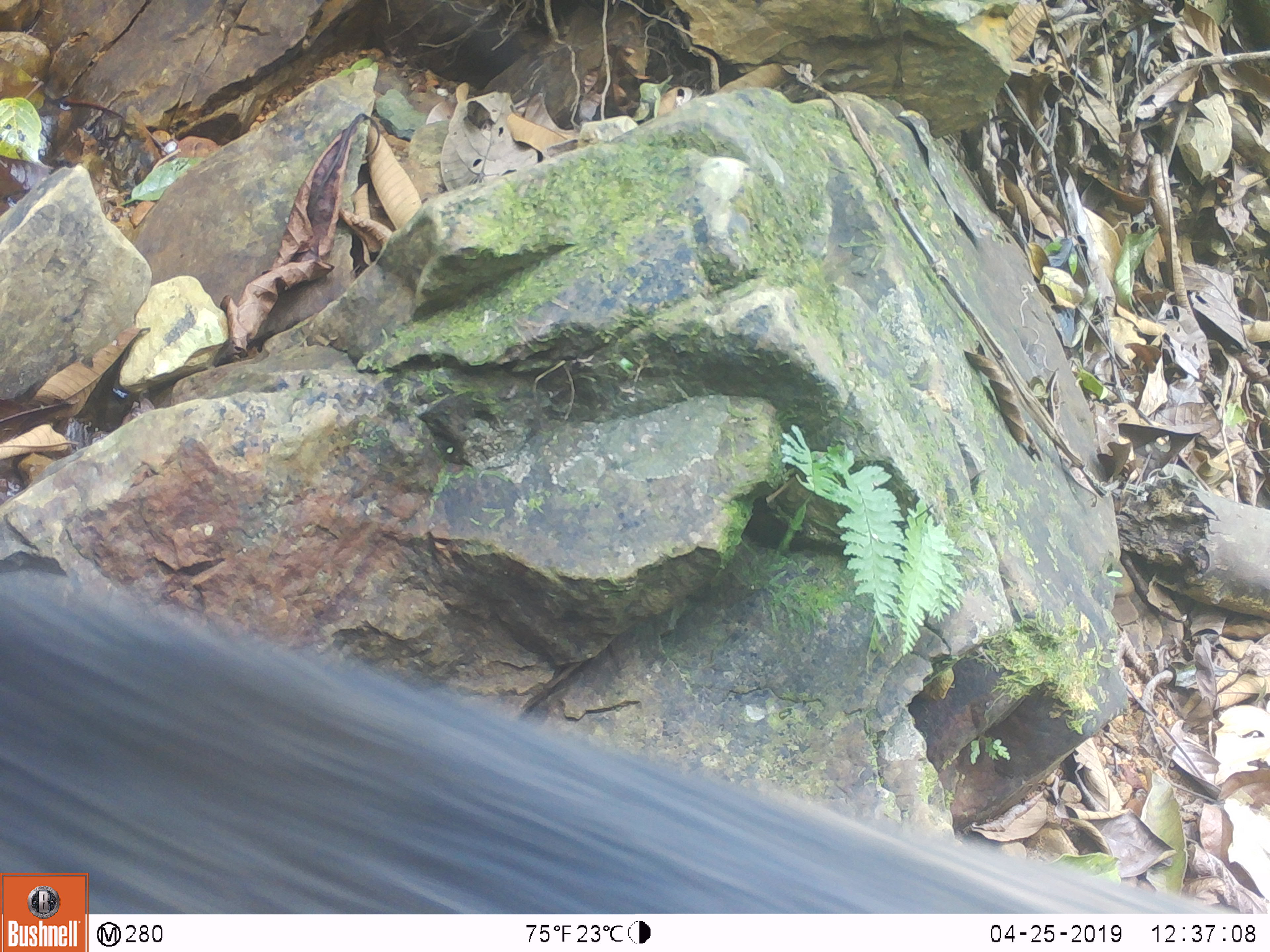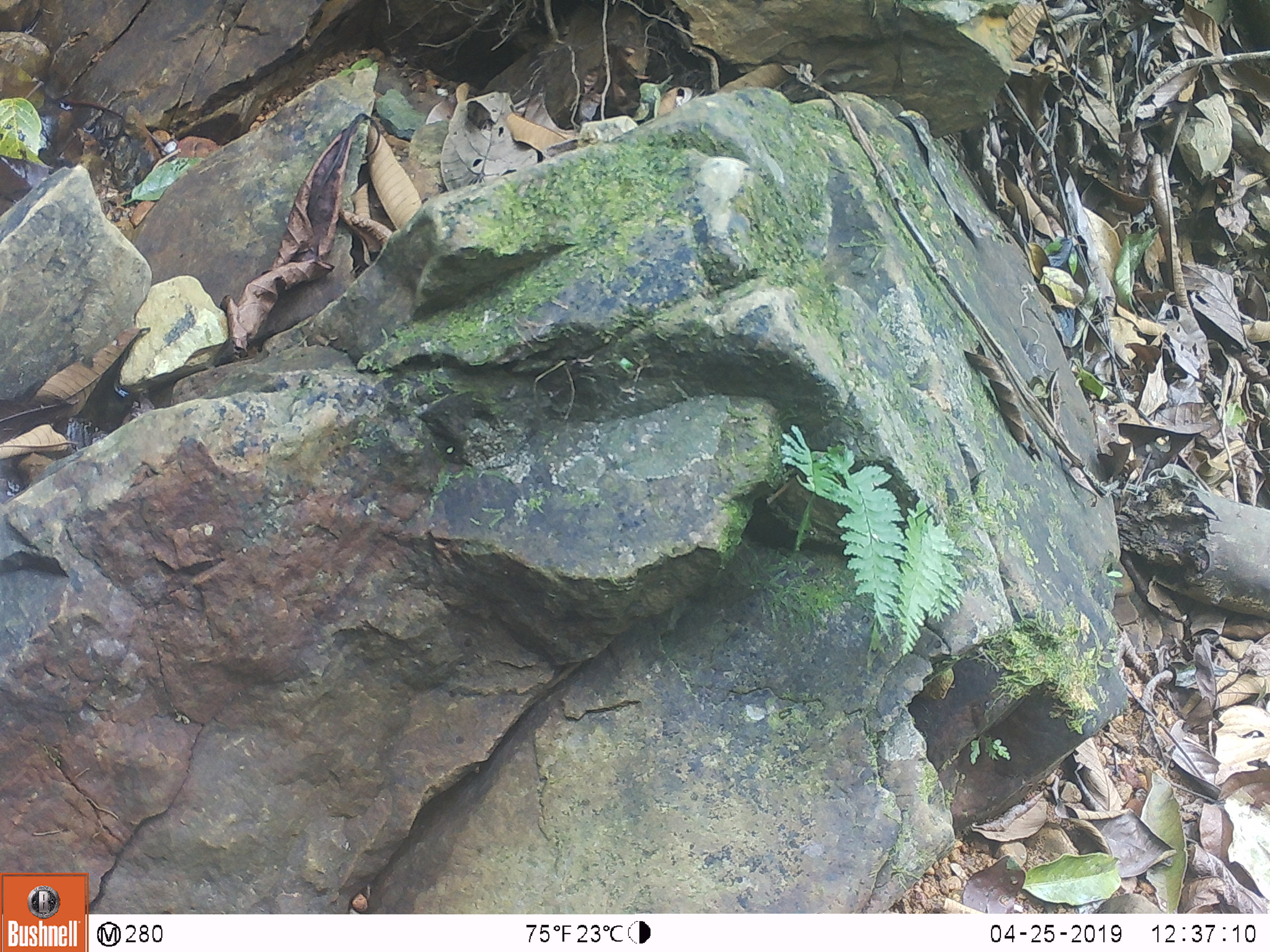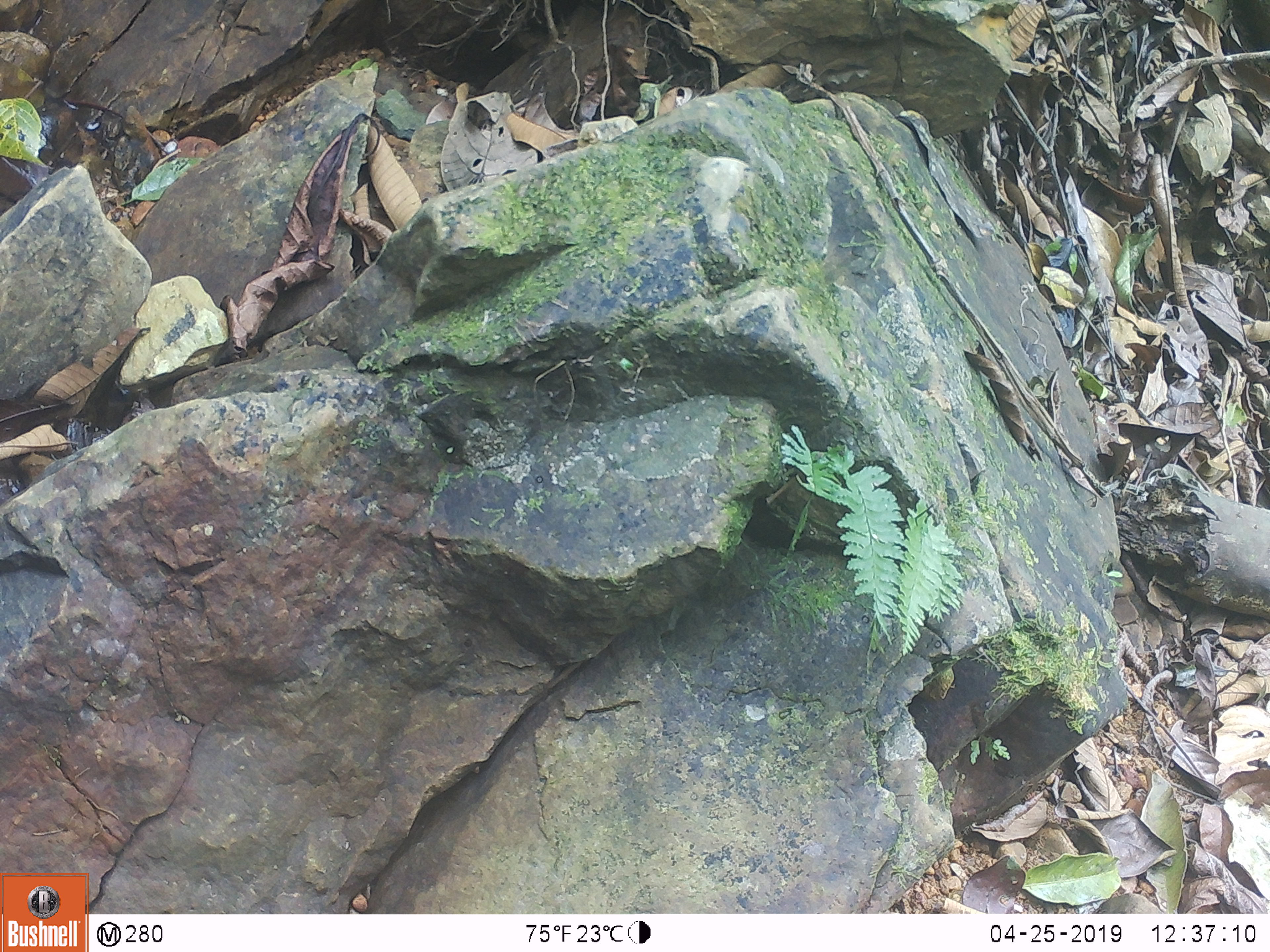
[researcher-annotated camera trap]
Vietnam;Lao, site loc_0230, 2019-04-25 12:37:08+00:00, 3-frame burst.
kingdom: Animalia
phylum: Chordata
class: Mammalia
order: Artiodactyla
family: Suidae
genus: Sus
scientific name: Sus scrofa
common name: eurasian wild pig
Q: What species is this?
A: Eurasian wild pig (Sus scrofa).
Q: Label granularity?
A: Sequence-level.